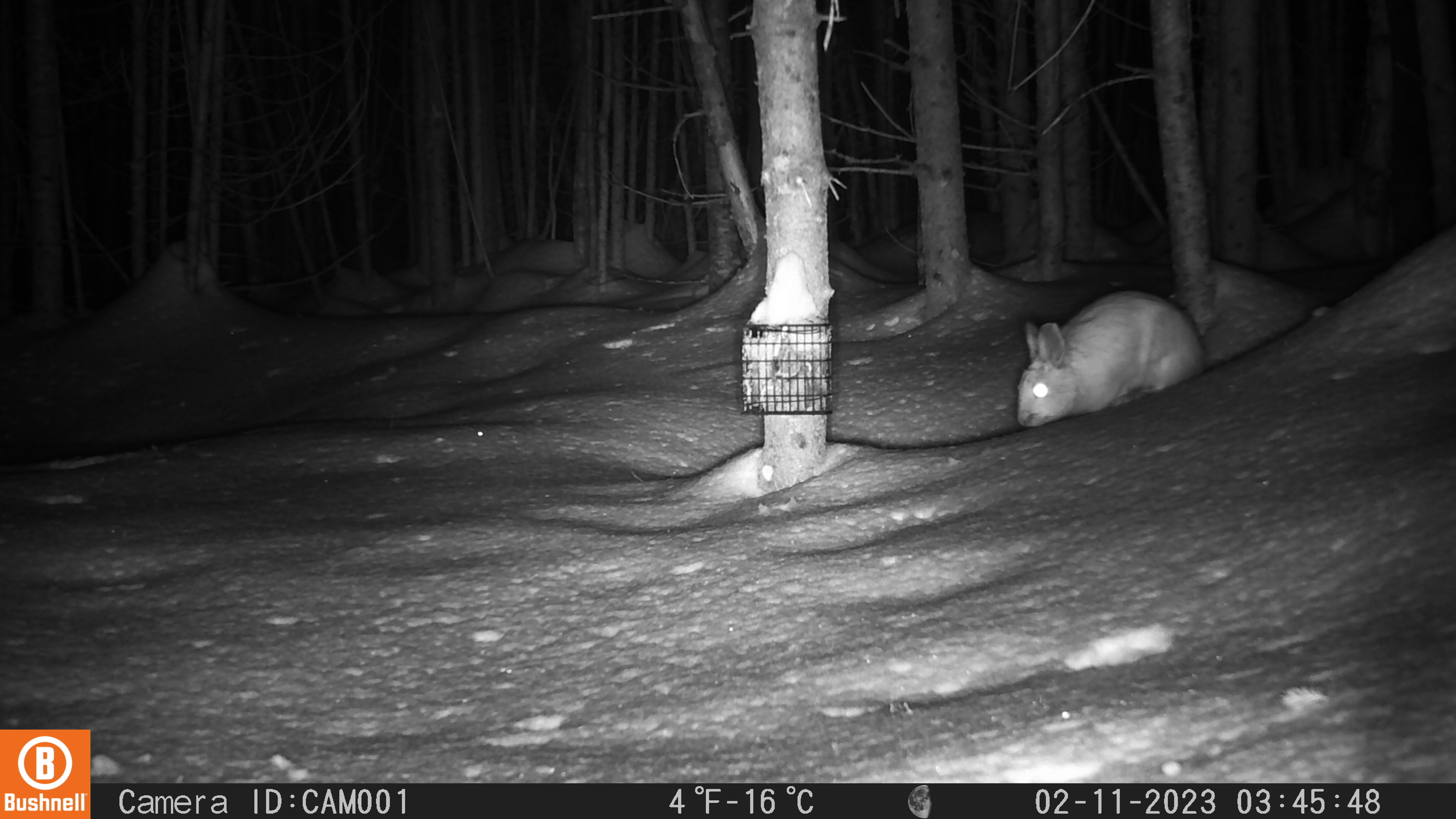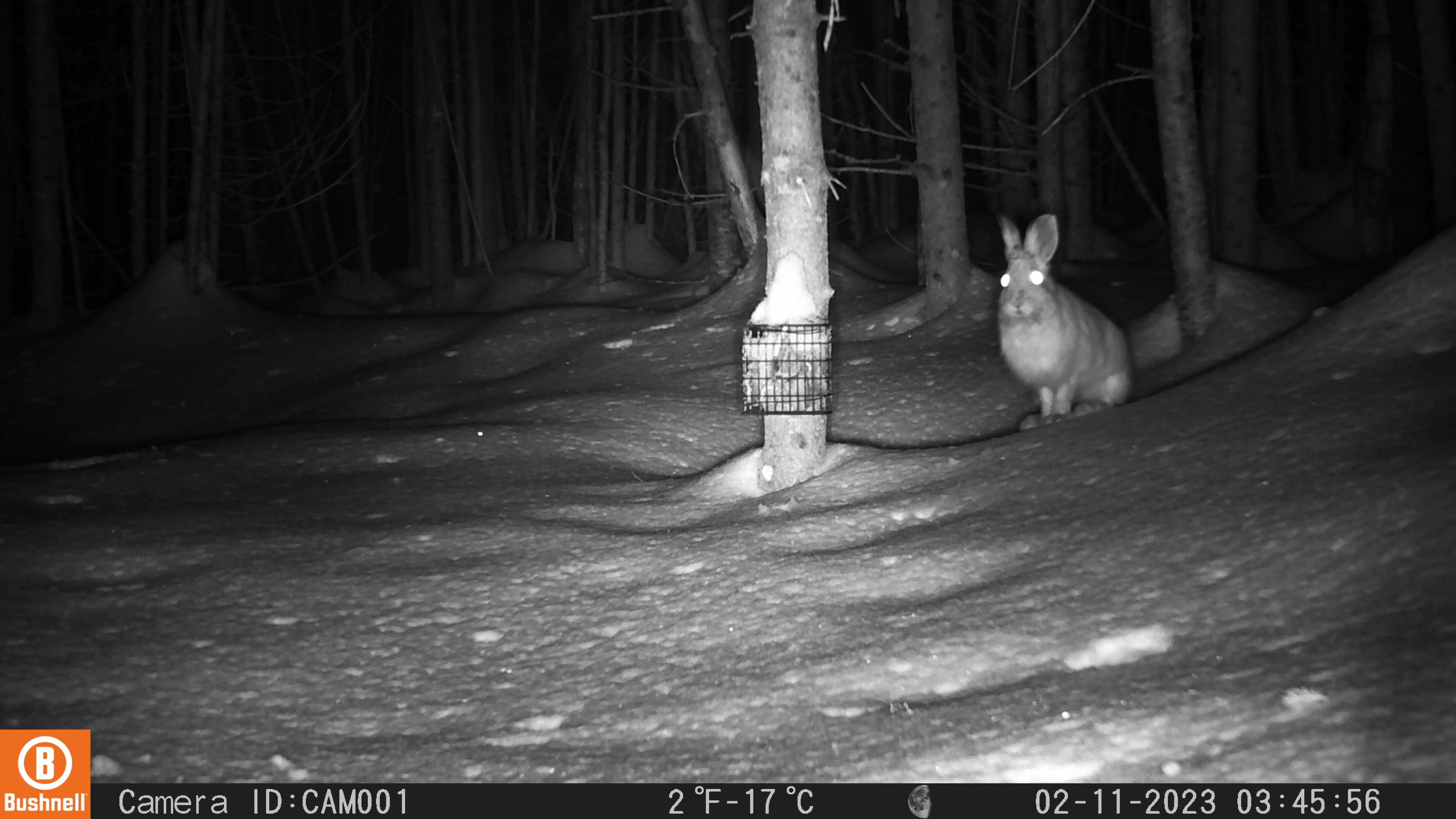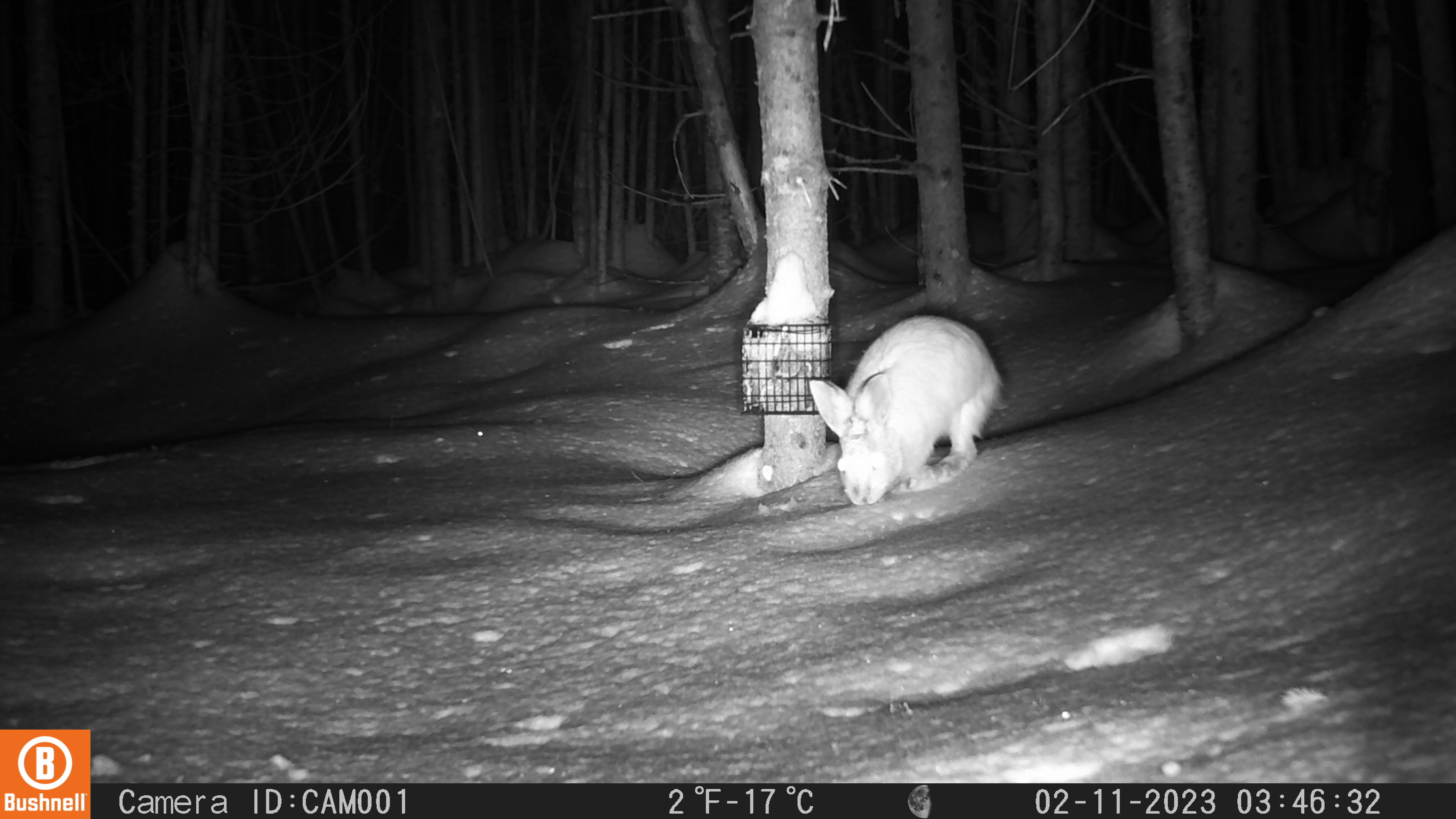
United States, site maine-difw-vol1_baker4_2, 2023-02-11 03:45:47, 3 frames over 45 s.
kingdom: Animalia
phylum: Chordata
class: Mammalia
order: Lagomorpha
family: Leporidae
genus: Lepus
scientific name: Lepus americanus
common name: snowshoe hare